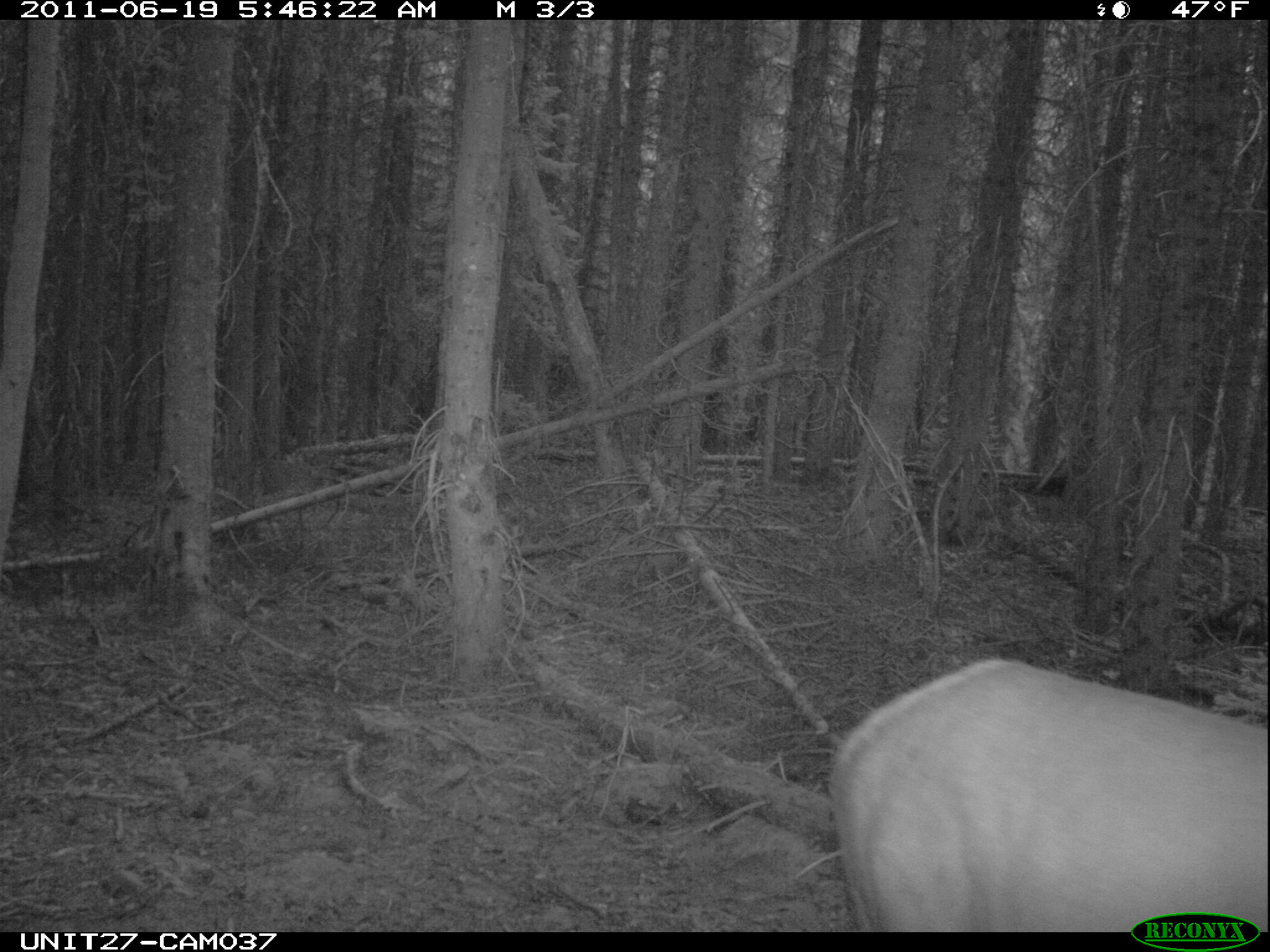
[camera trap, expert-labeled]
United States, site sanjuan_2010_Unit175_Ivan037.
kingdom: Animalia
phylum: Chordata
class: Mammalia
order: Artiodactyla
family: Cervidae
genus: Cervus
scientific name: Cervus elaphus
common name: red deer